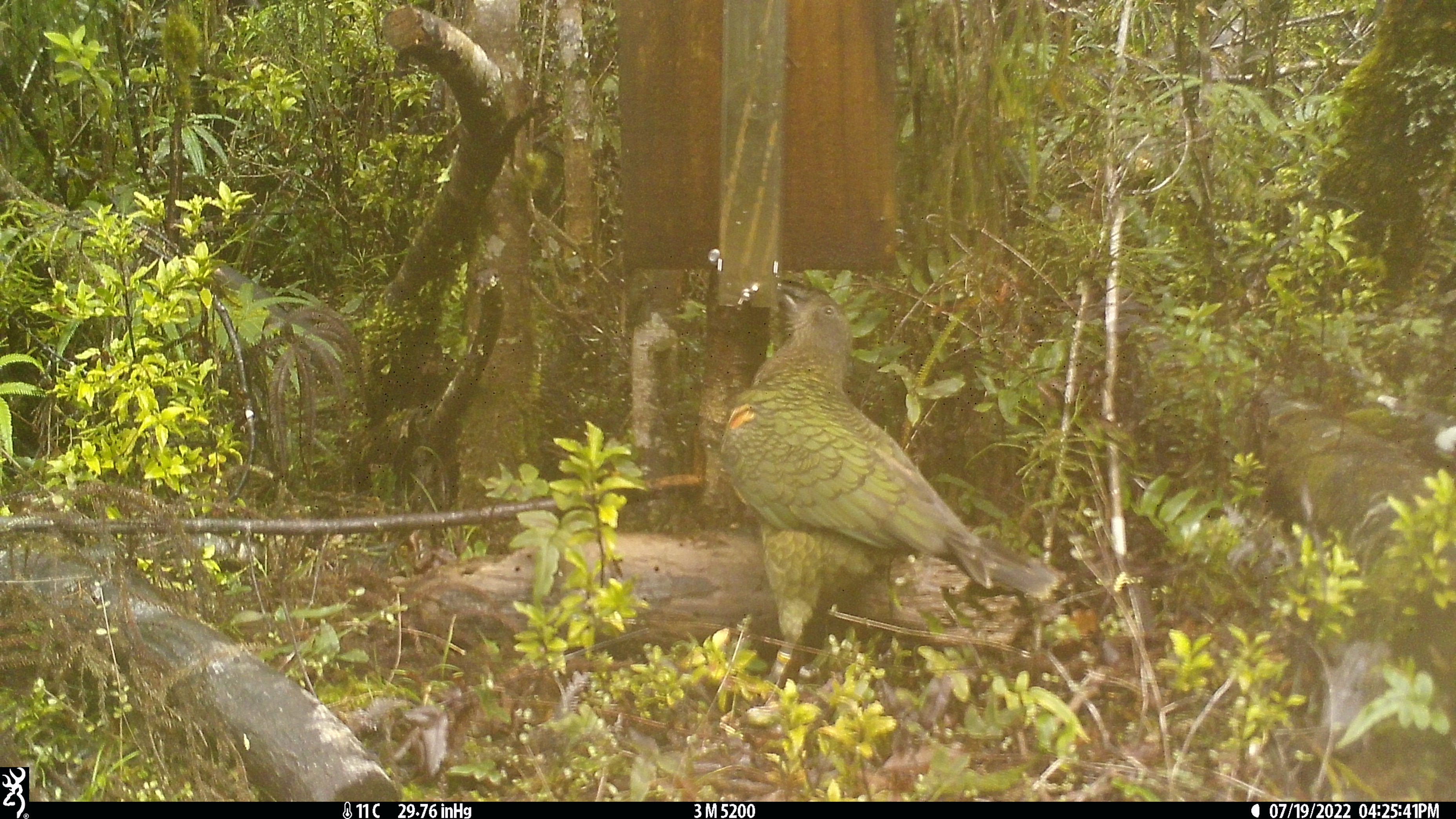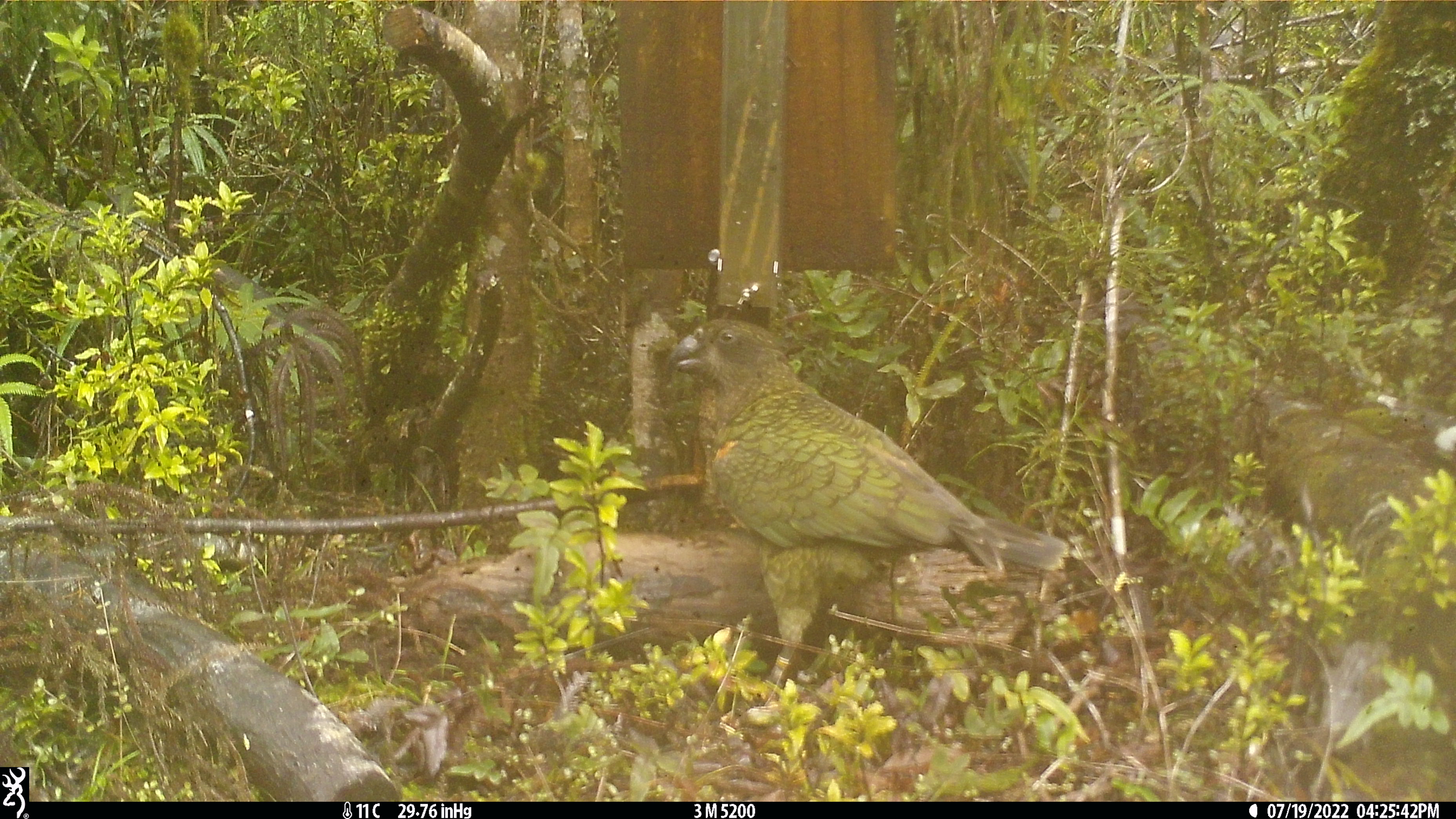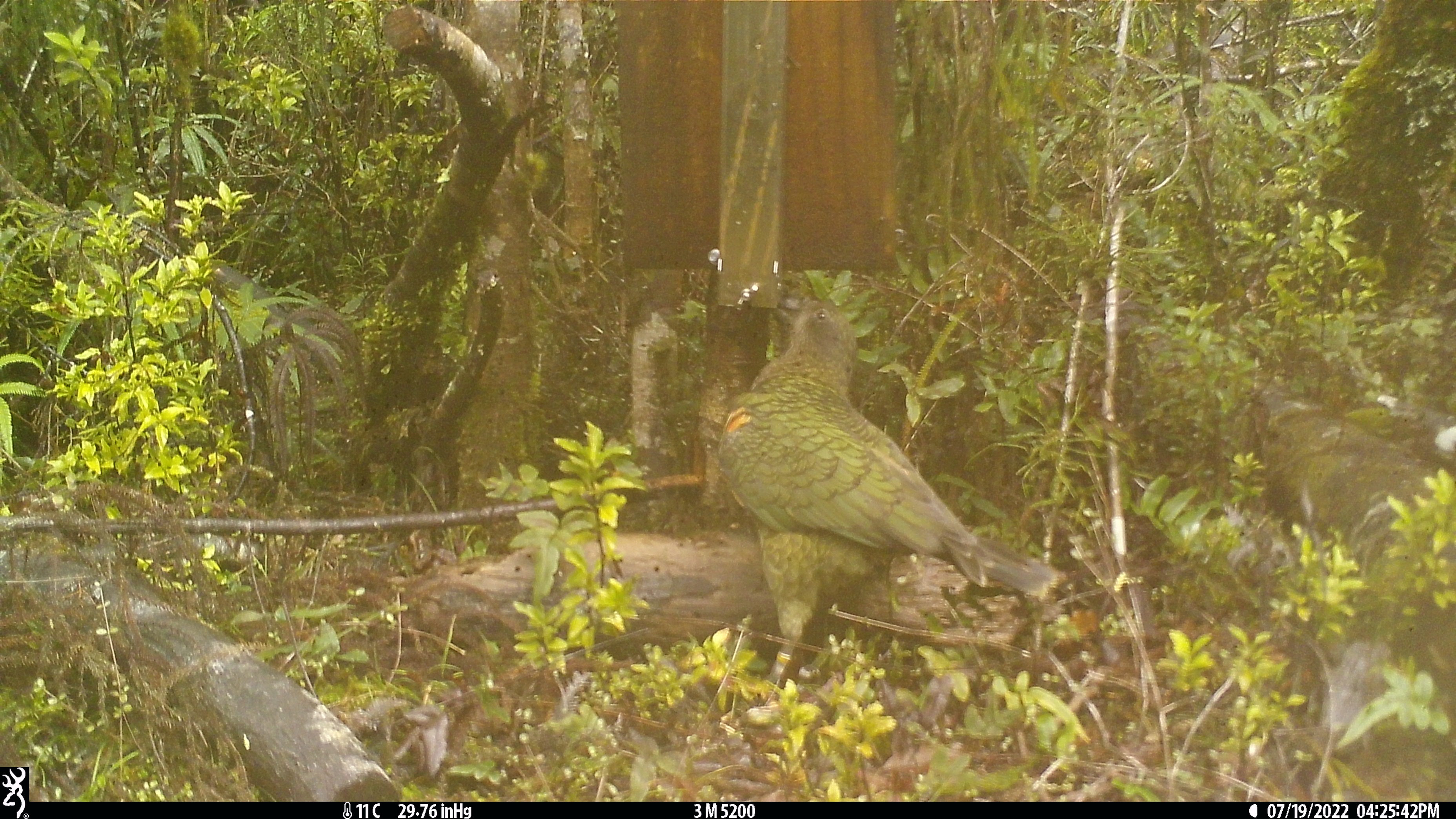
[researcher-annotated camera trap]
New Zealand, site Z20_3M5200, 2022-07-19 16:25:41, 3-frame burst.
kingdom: Animalia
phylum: Chordata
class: Aves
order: Psittaciformes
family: Strigopidae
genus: Nestor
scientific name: Nestor notabilis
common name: kea